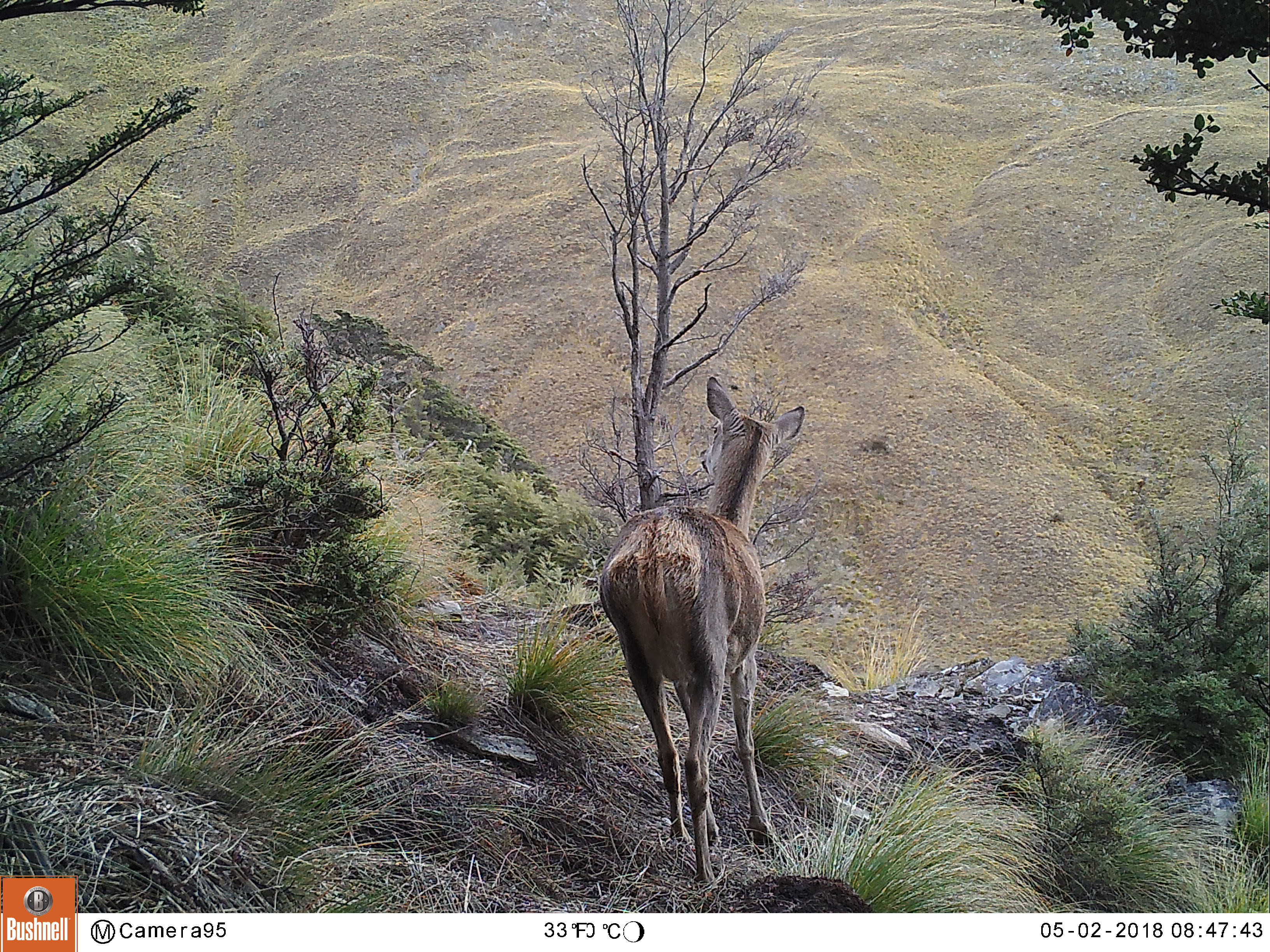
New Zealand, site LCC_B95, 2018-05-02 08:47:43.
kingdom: Animalia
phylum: Chordata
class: Mammalia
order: Artiodactyla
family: Cervidae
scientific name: Cervidae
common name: deer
Deer (Cervidae).